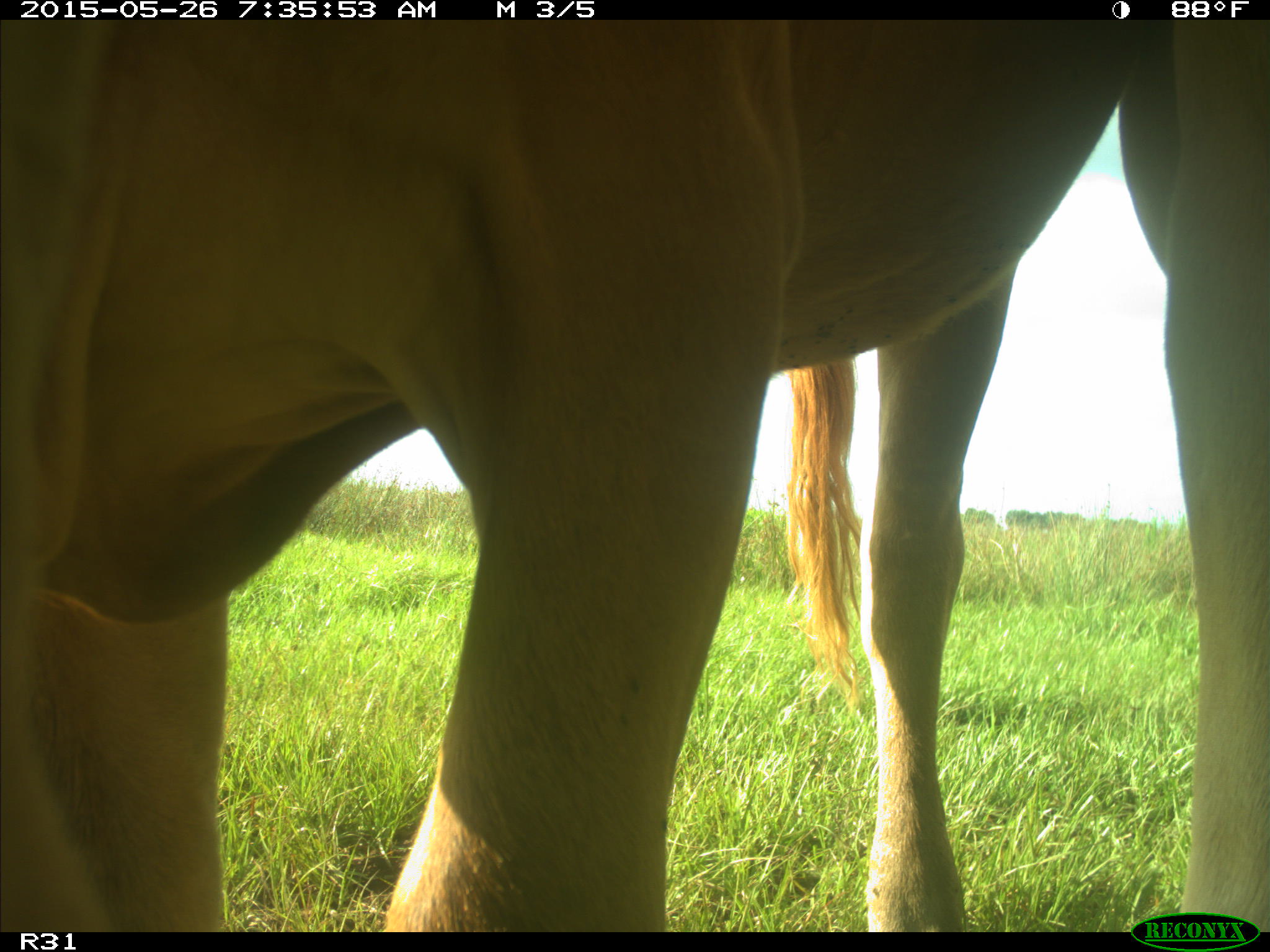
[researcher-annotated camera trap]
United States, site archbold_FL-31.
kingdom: Animalia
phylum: Chordata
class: Mammalia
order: Artiodactyla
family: Bovidae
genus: Bos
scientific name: Bos taurus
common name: domestic cow